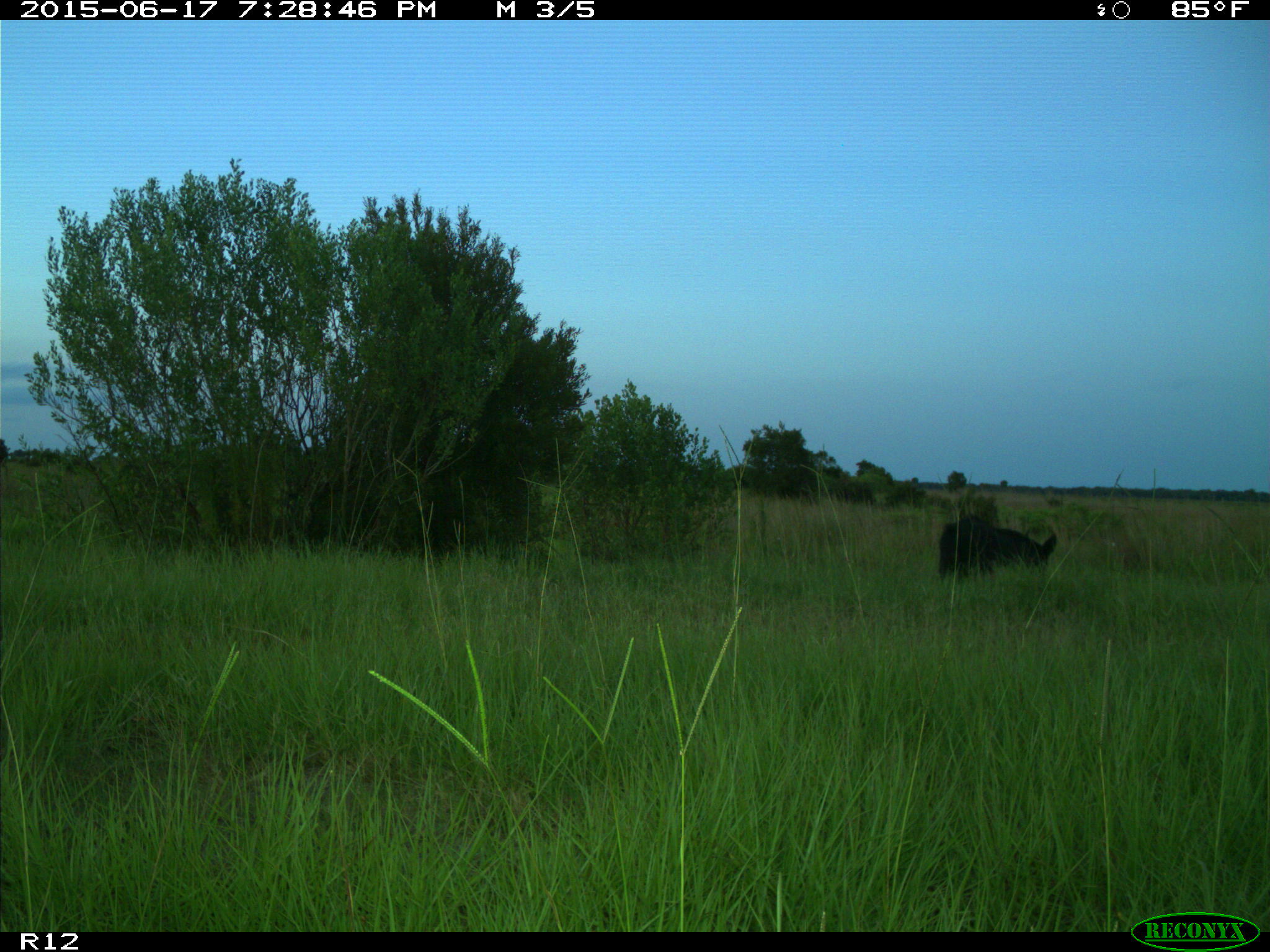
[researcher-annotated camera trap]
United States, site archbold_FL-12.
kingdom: Animalia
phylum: Chordata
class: Mammalia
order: Artiodactyla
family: Suidae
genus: Sus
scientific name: Sus scrofa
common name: wild boar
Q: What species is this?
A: Sus scrofa (wild boar).